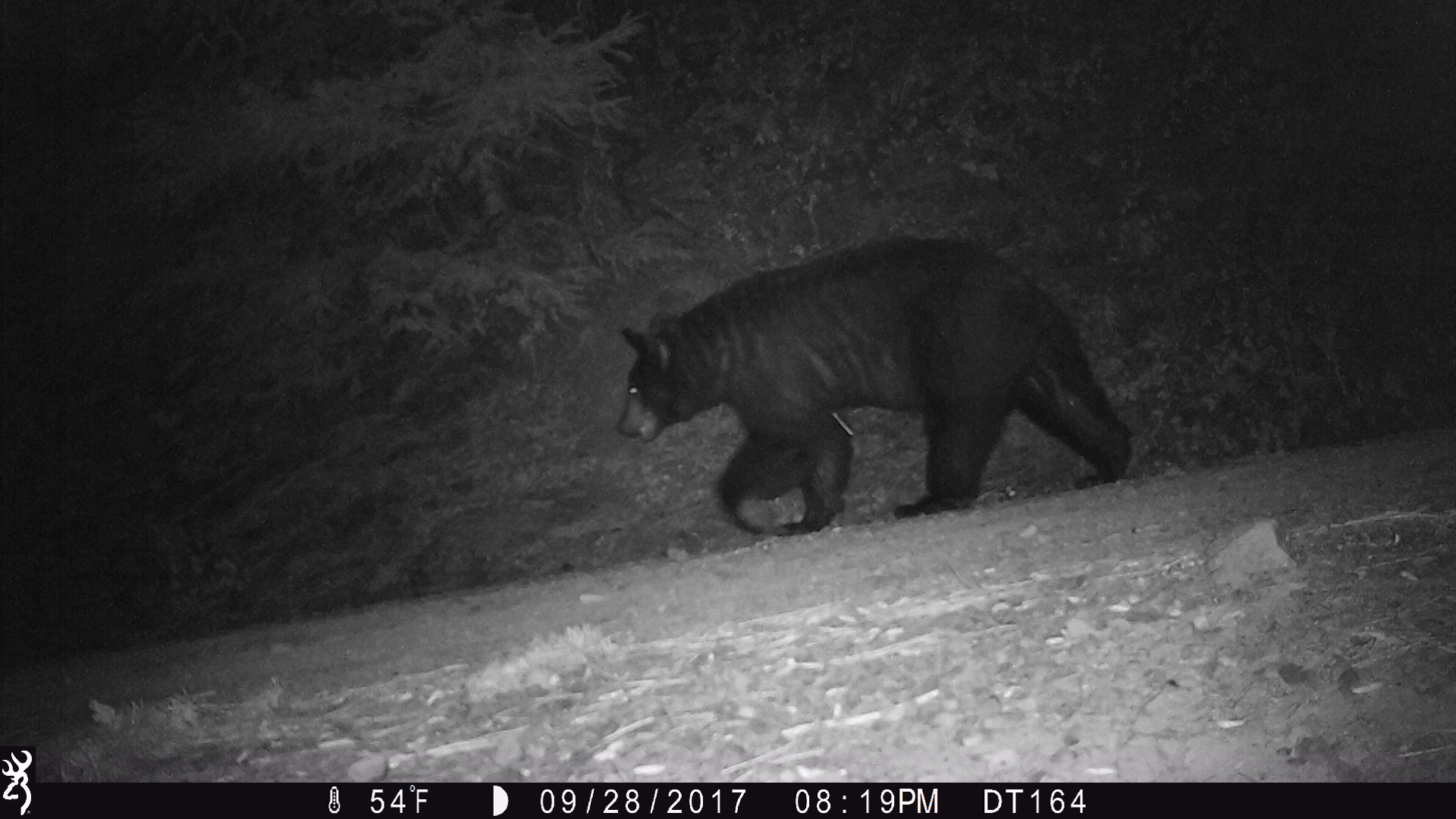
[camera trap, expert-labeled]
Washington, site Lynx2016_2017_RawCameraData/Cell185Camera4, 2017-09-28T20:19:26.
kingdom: Animalia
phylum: Chordata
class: Mammalia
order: Carnivora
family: Ursidae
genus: Ursus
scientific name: Ursus americanus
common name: american black bear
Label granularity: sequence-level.